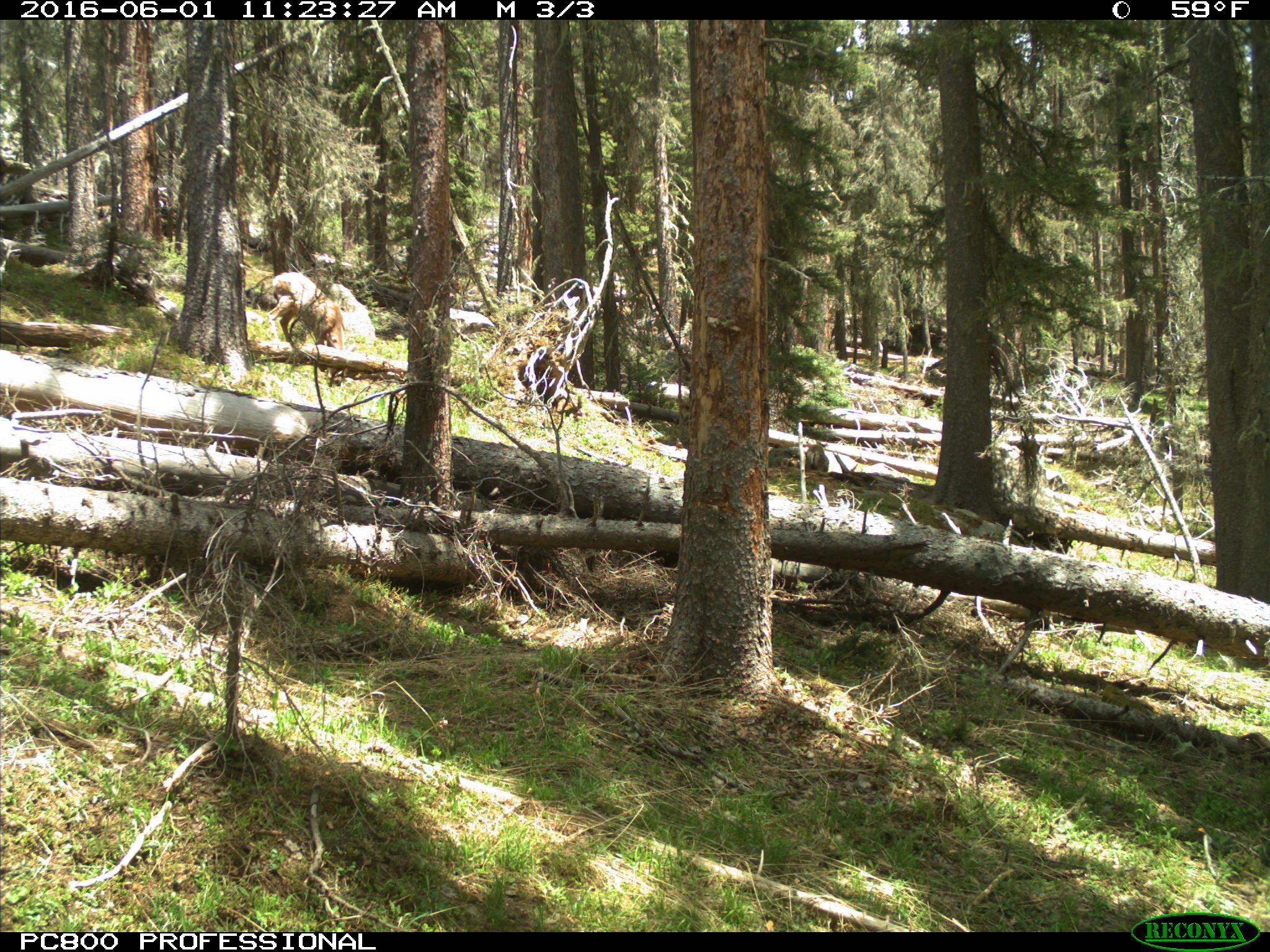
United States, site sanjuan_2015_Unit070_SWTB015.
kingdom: Animalia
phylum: Chordata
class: Mammalia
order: Artiodactyla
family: Cervidae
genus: Odocoileus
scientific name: Odocoileus hemionus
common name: mule deer